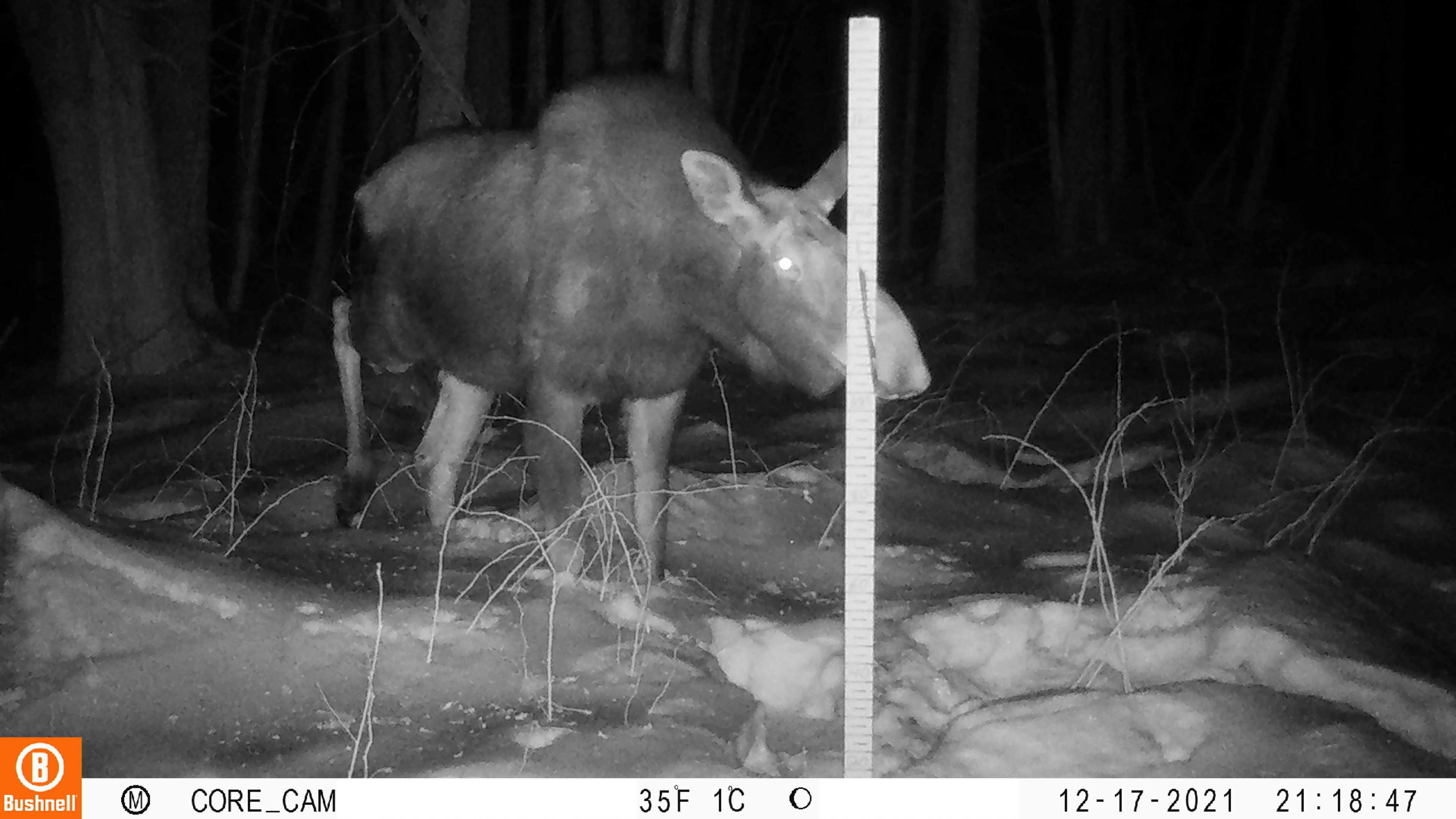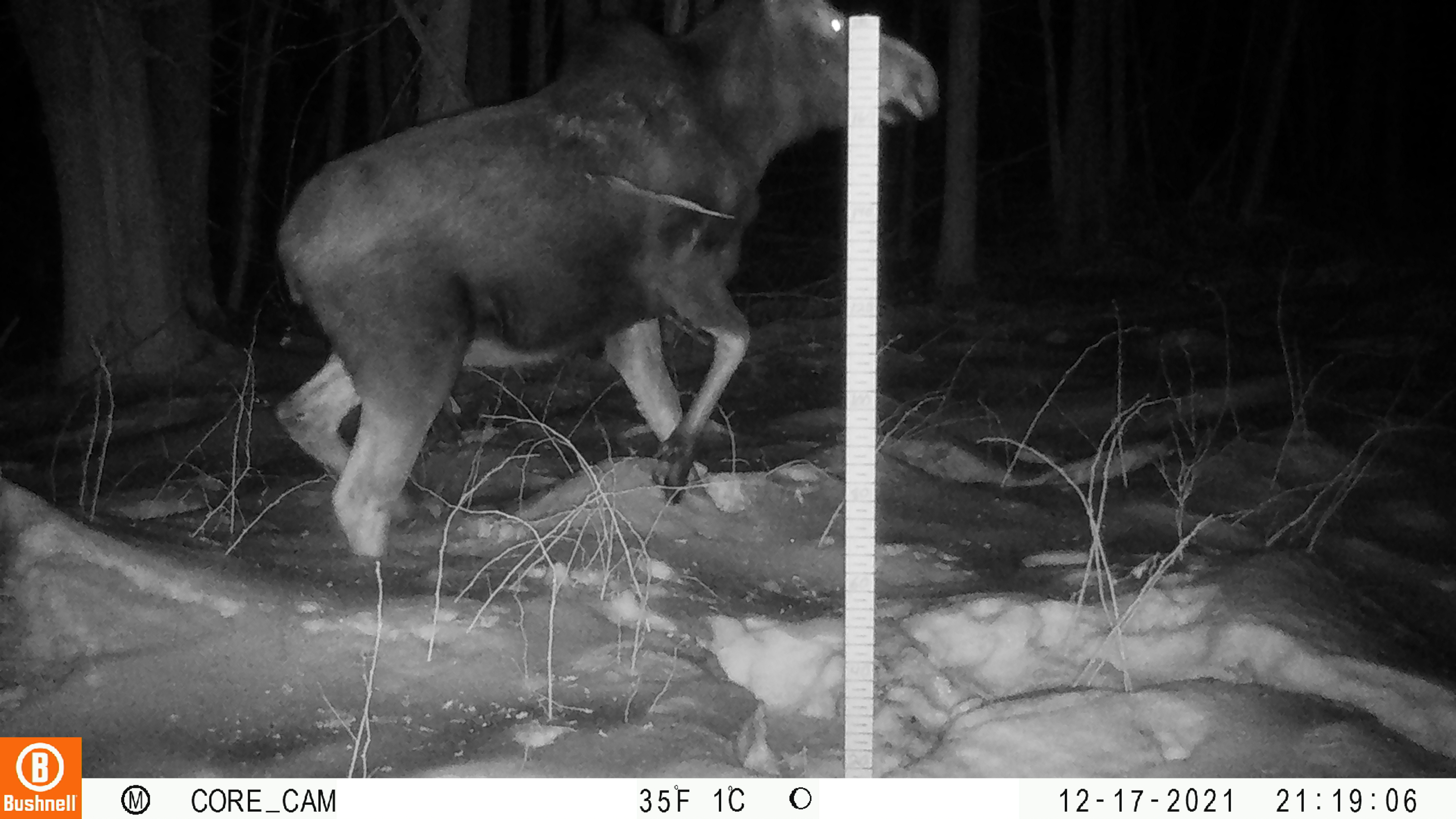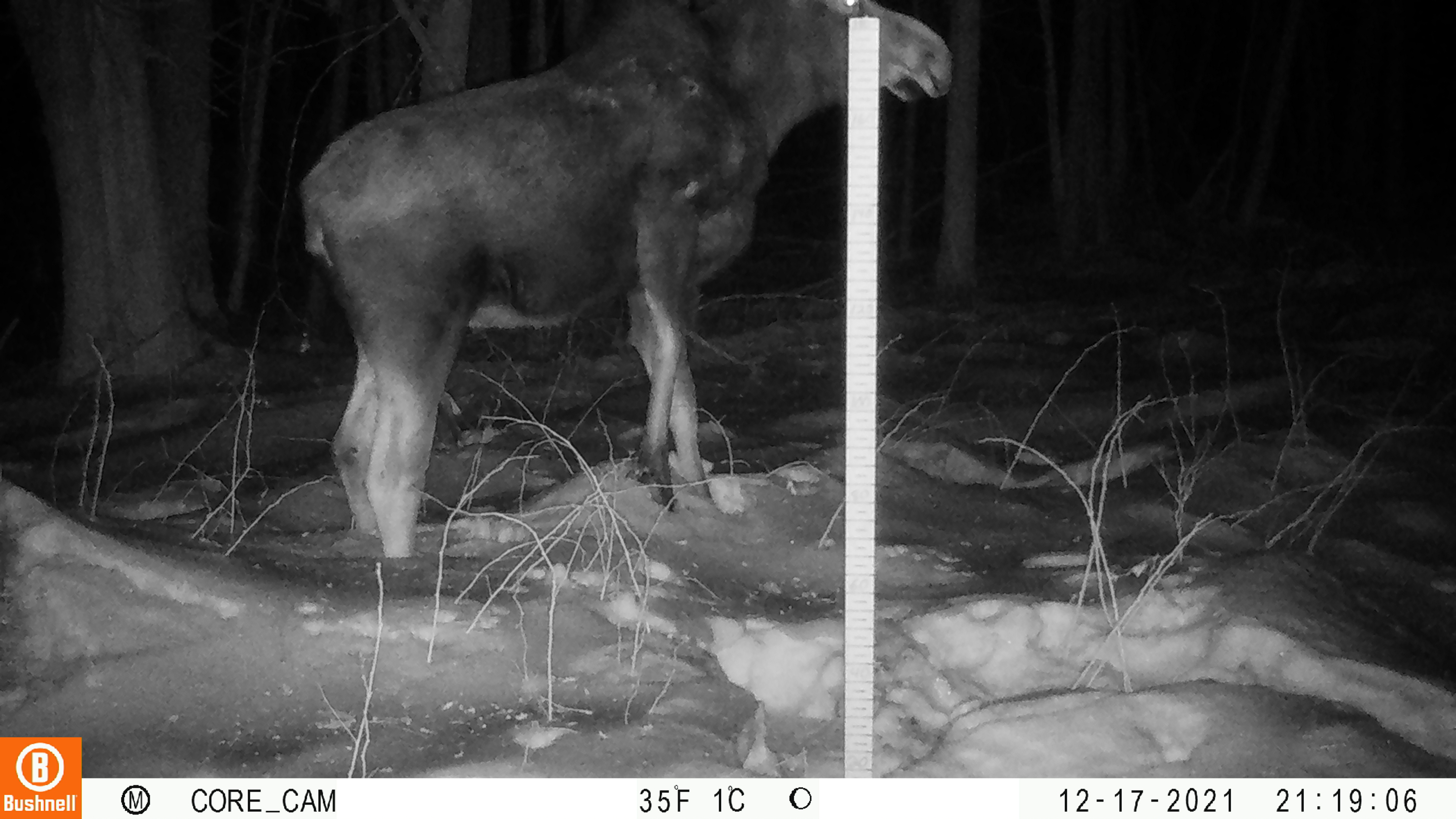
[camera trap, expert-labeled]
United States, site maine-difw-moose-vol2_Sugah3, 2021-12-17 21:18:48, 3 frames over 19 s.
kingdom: Animalia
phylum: Chordata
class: Mammalia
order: Artiodactyla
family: Cervidae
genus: Alces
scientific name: Alces alces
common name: moose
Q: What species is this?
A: Moose (Alces alces).